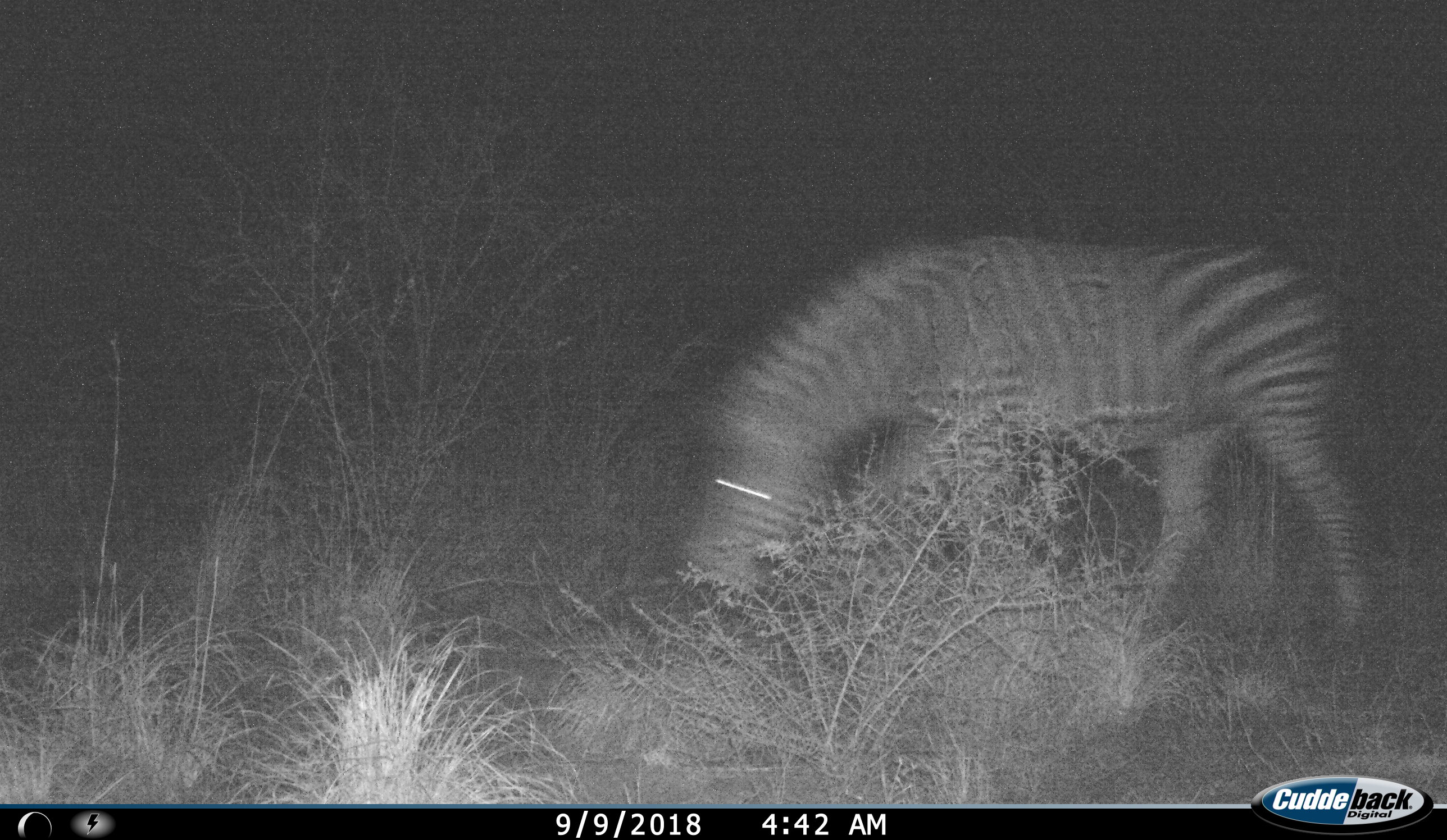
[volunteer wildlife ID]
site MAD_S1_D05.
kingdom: Animalia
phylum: Chordata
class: Mammalia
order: Perissodactyla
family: Equidae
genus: Equus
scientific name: Equus quagga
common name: plains zebra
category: zebraplains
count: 1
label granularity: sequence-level